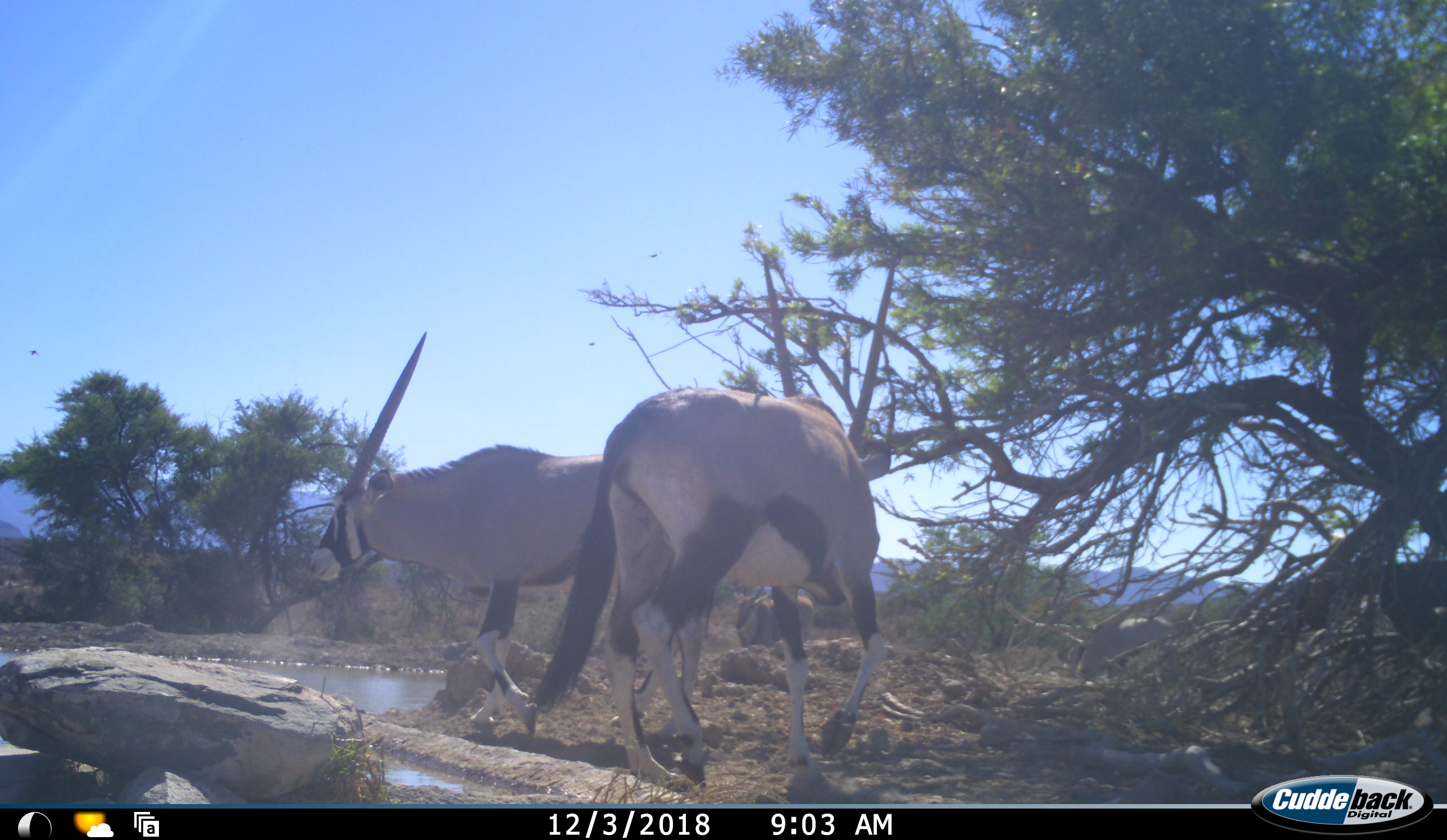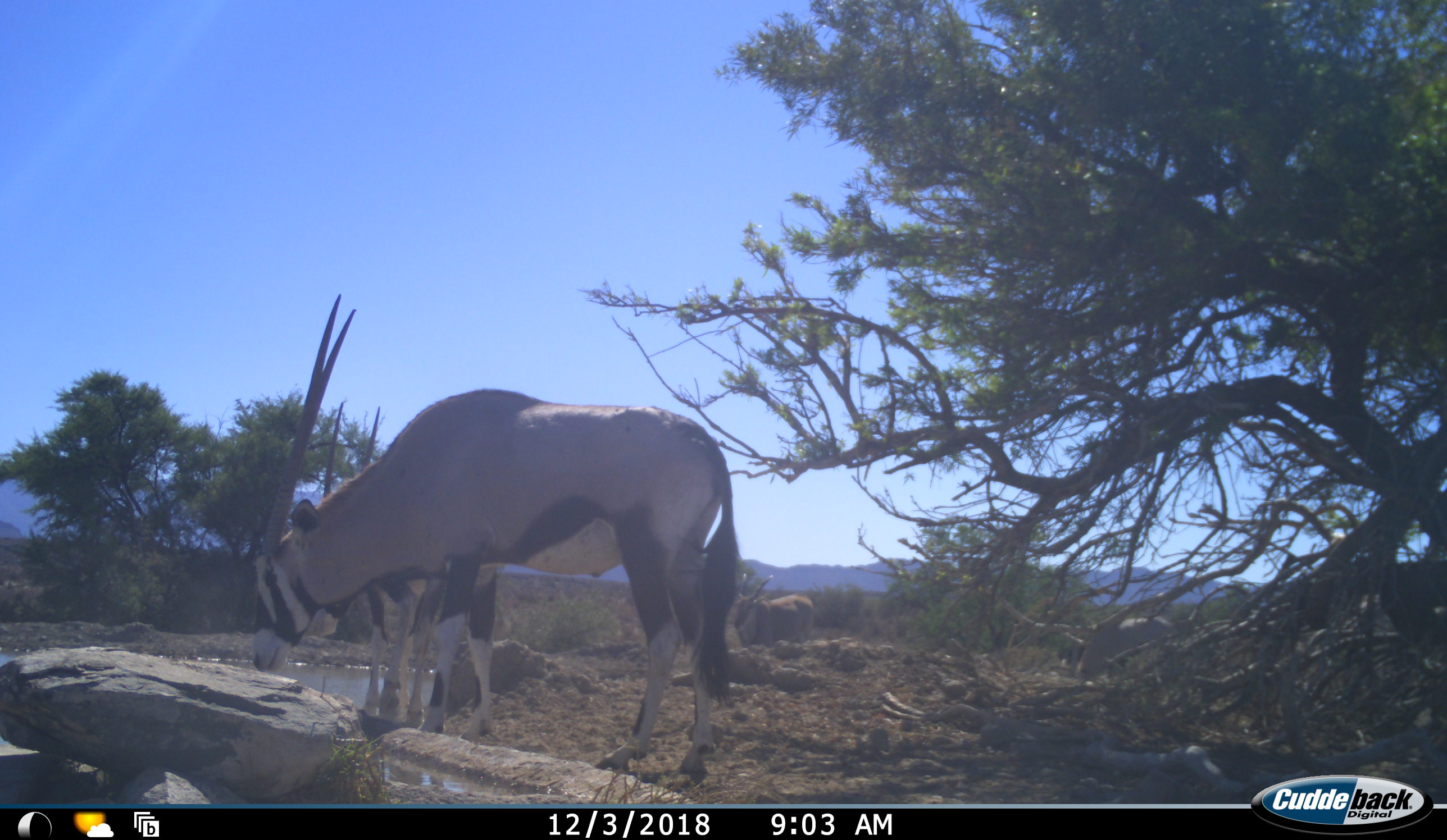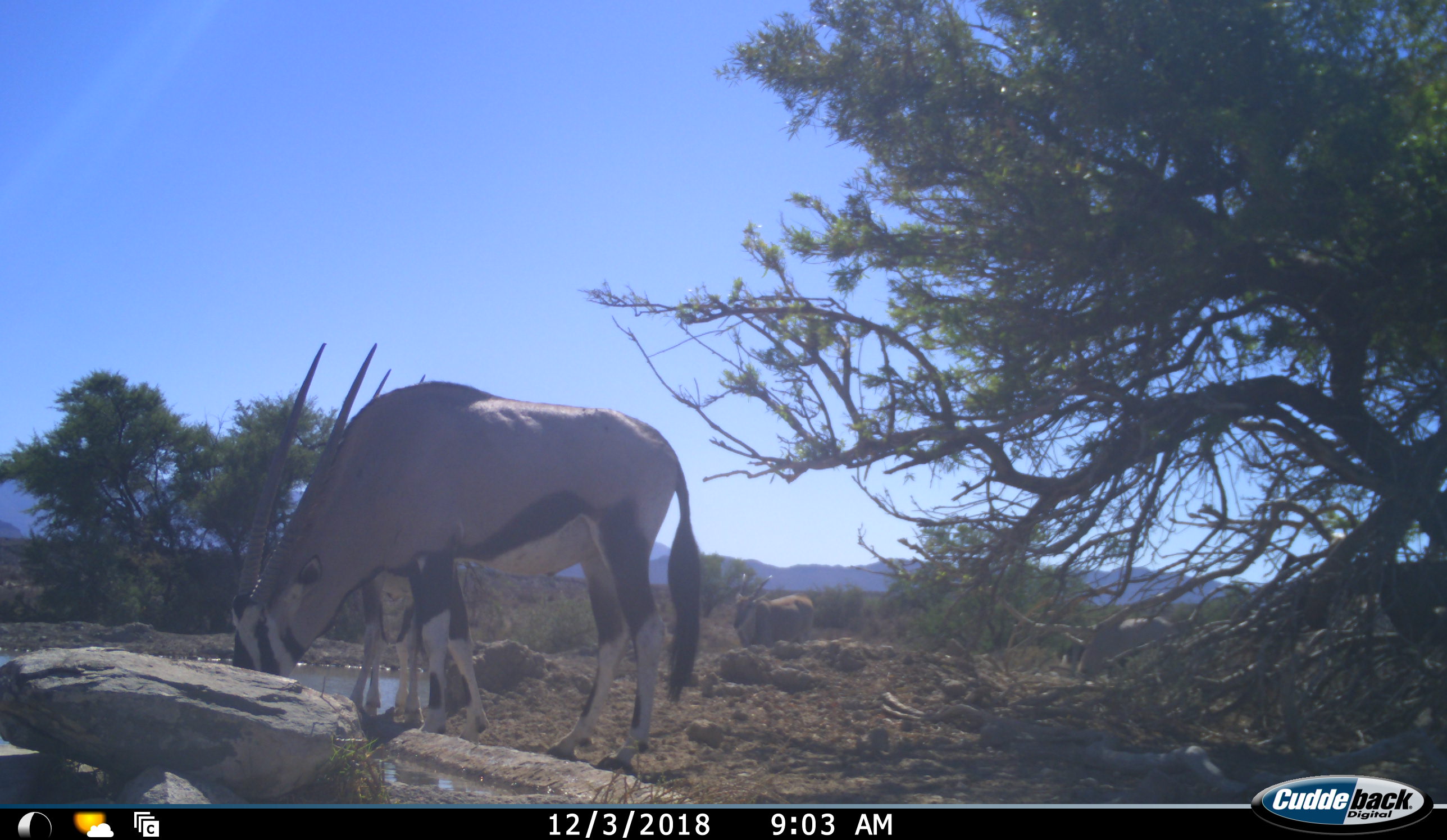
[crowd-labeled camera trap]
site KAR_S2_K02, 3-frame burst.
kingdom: Animalia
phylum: Chordata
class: Mammalia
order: Artiodactyla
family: Bovidae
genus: Oryx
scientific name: Oryx gazella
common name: gemsbok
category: oryx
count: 2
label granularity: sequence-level